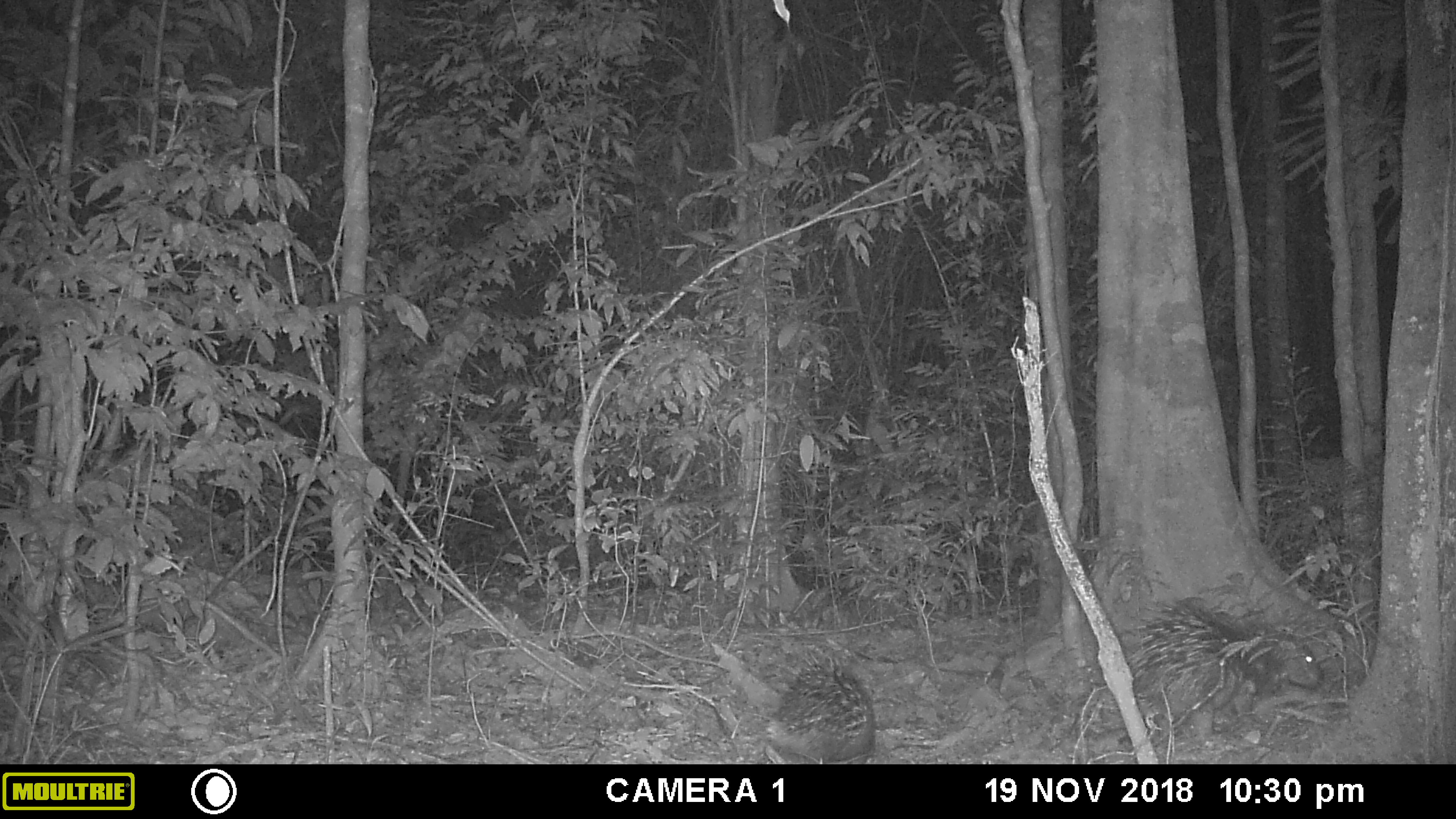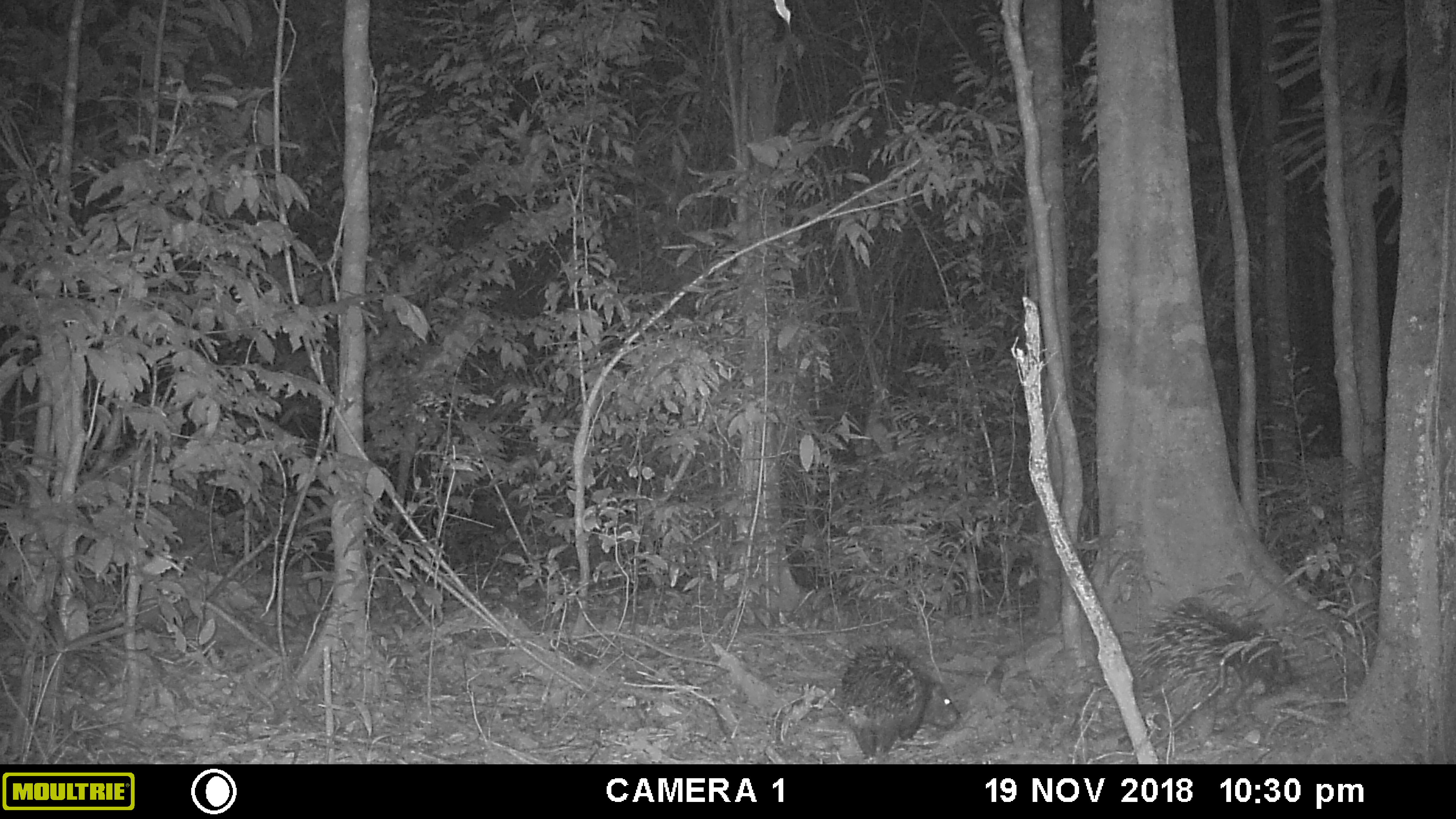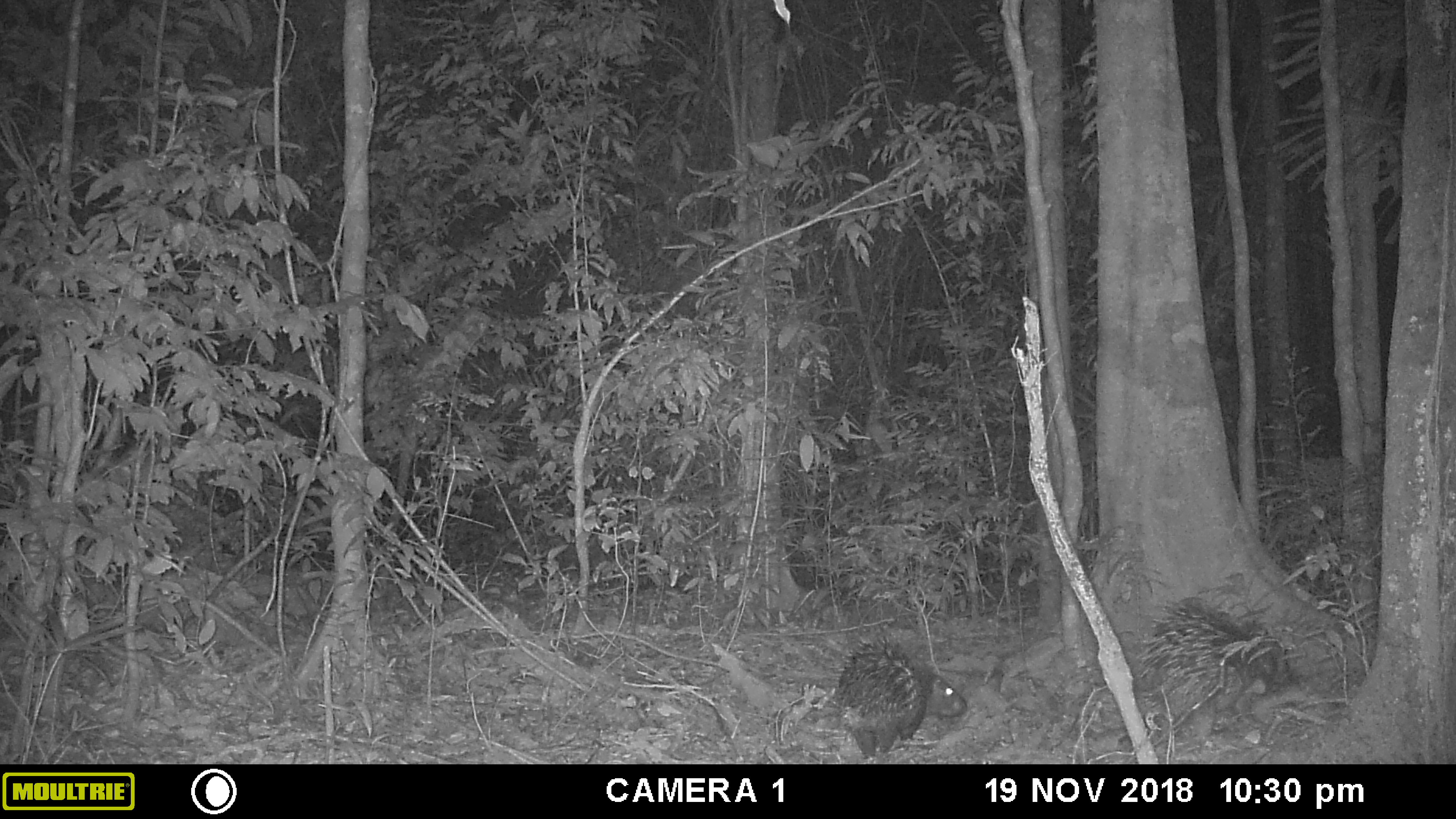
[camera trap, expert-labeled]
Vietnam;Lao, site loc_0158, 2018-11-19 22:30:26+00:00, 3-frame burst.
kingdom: Animalia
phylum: Chordata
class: Mammalia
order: Rodentia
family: Hystricidae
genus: Hystrix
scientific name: Hystrix brachyura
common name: malayan porcupine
Malayan porcupine (Hystrix brachyura). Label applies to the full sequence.